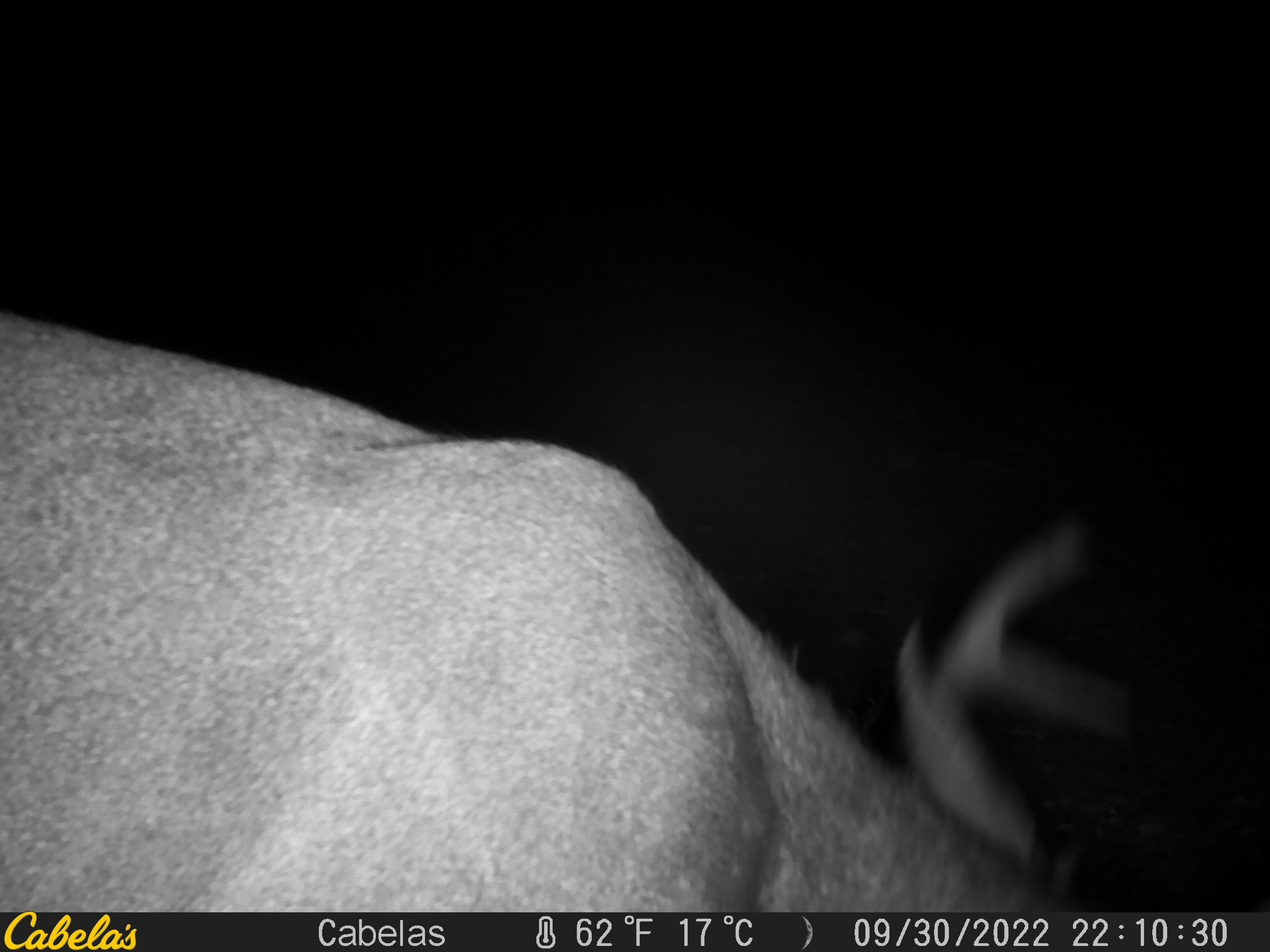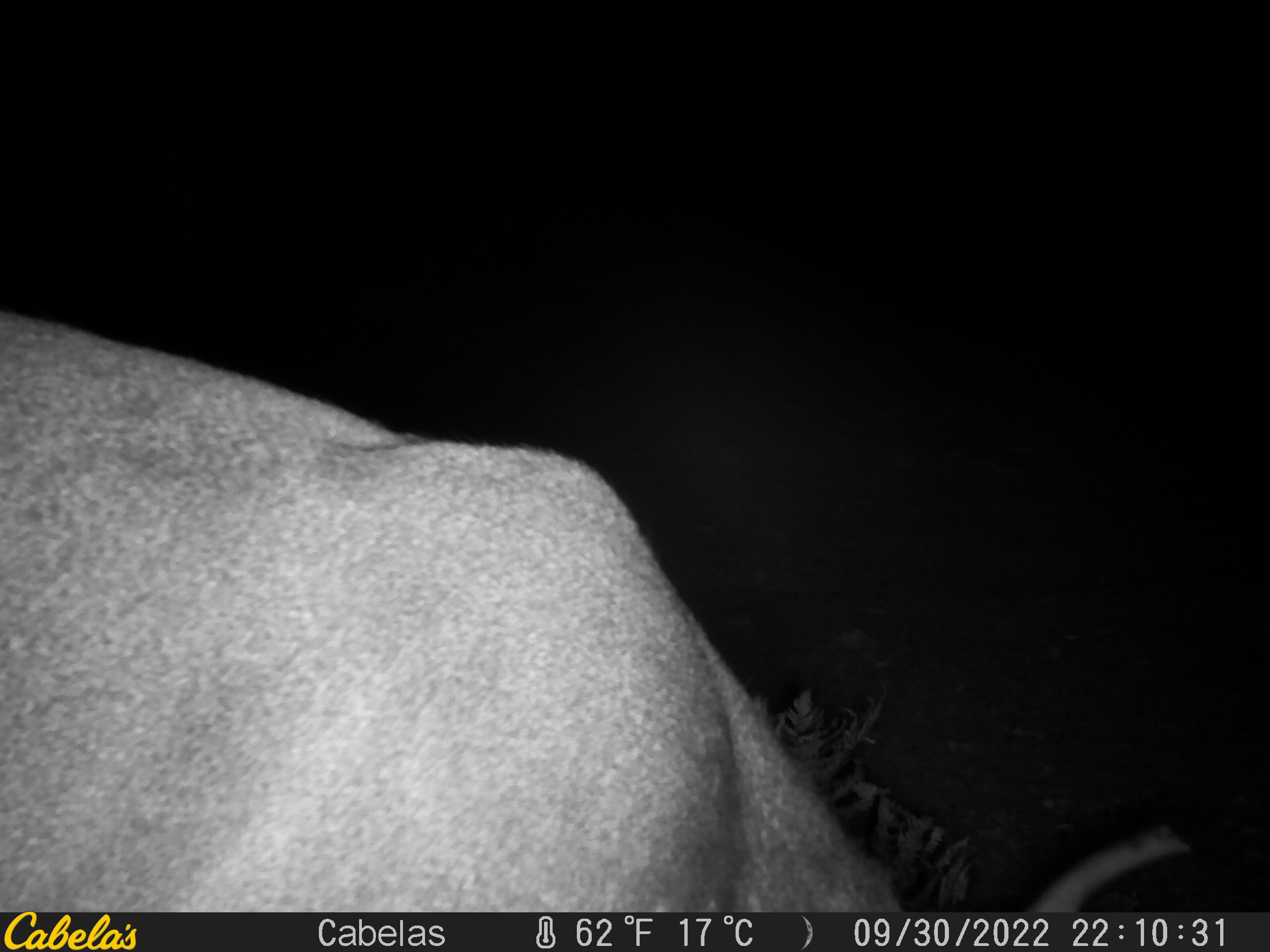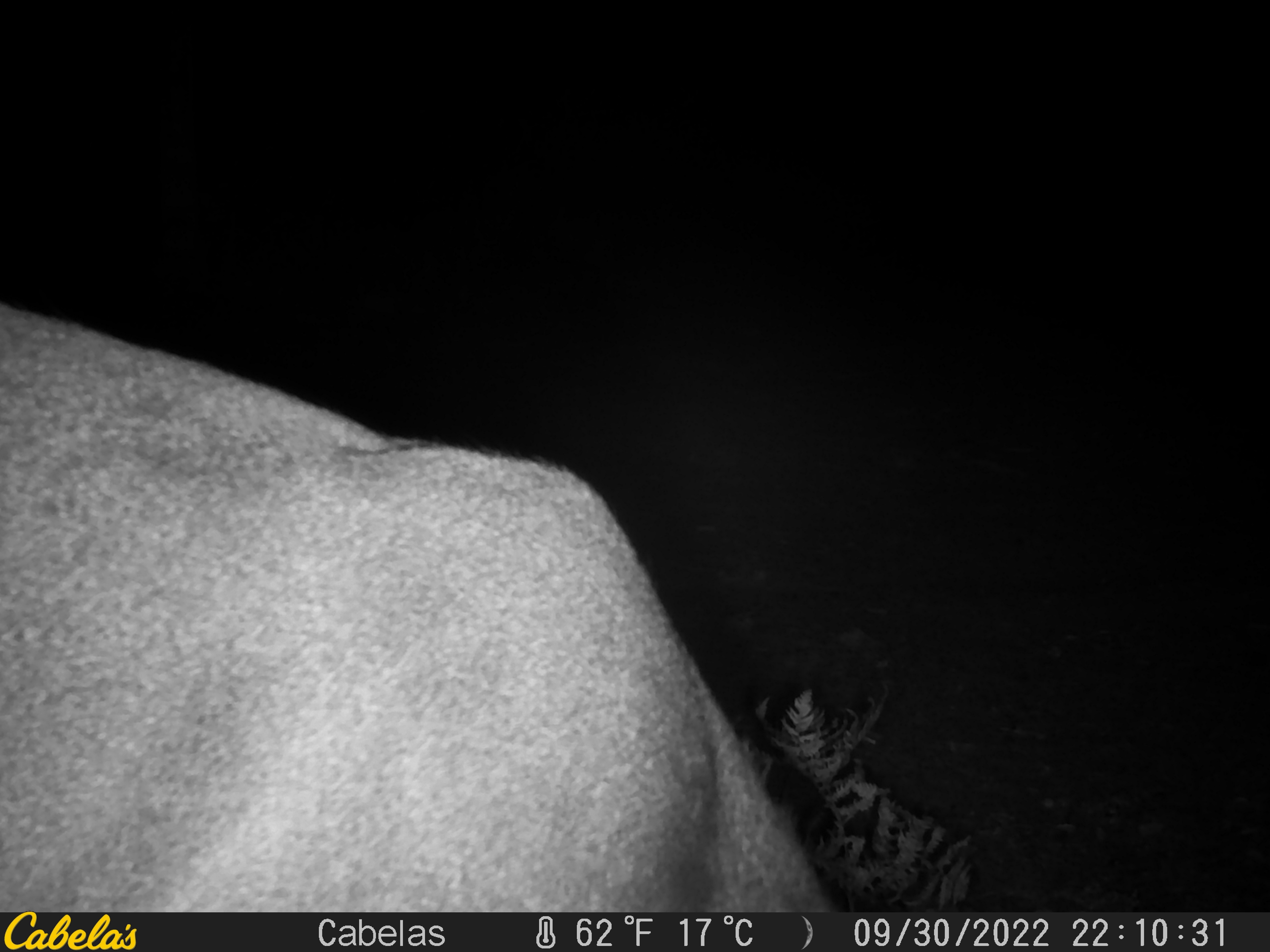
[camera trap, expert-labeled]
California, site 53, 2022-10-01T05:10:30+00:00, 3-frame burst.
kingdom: Animalia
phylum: Chordata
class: Mammalia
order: Artiodactyla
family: Cervidae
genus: Odocoileus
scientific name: Odocoileus hemionus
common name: mule deer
Mule deer (Odocoileus hemionus).